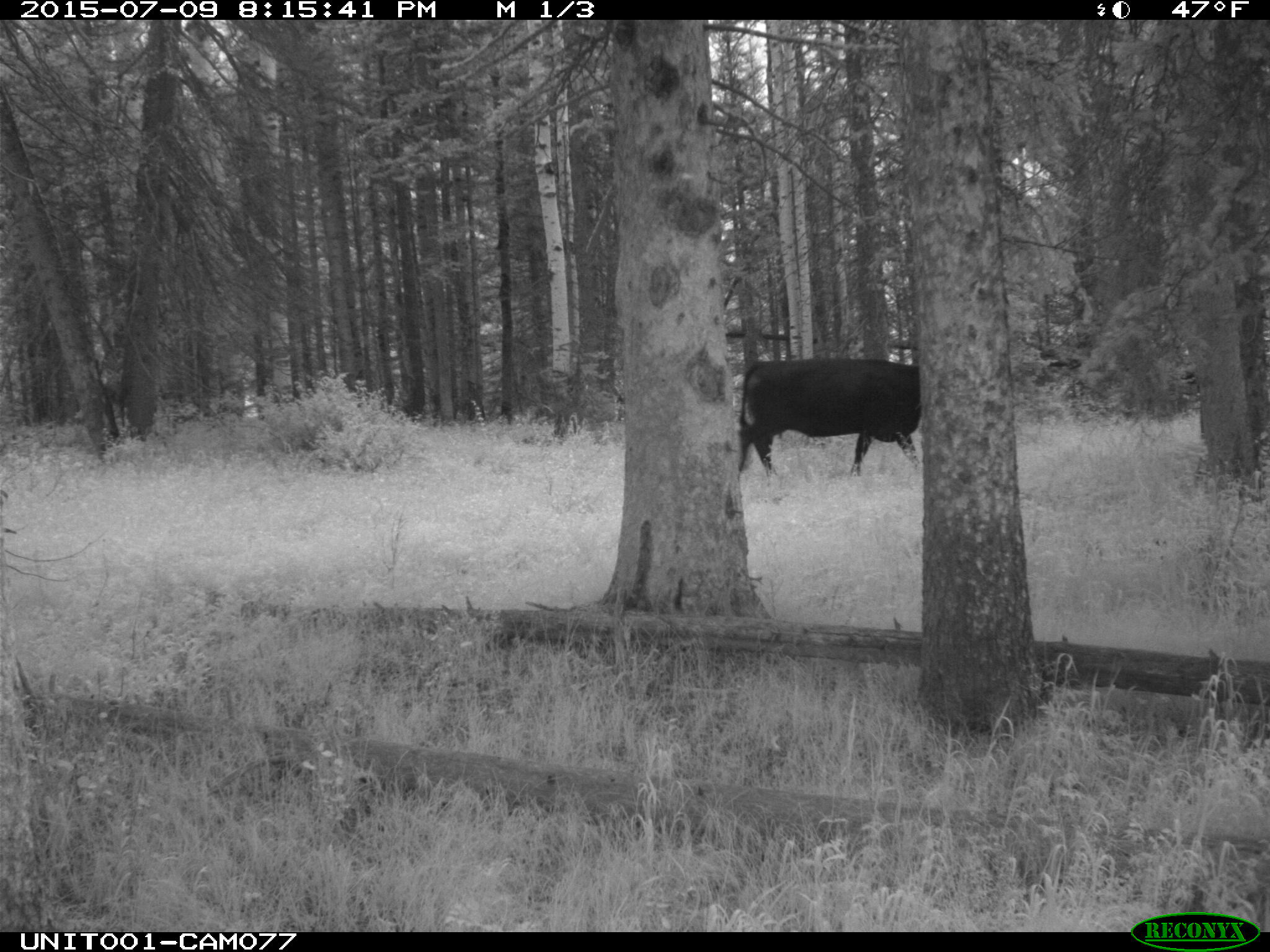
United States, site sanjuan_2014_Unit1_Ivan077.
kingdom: Animalia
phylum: Chordata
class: Mammalia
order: Artiodactyla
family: Bovidae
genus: Bos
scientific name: Bos taurus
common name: domestic cow